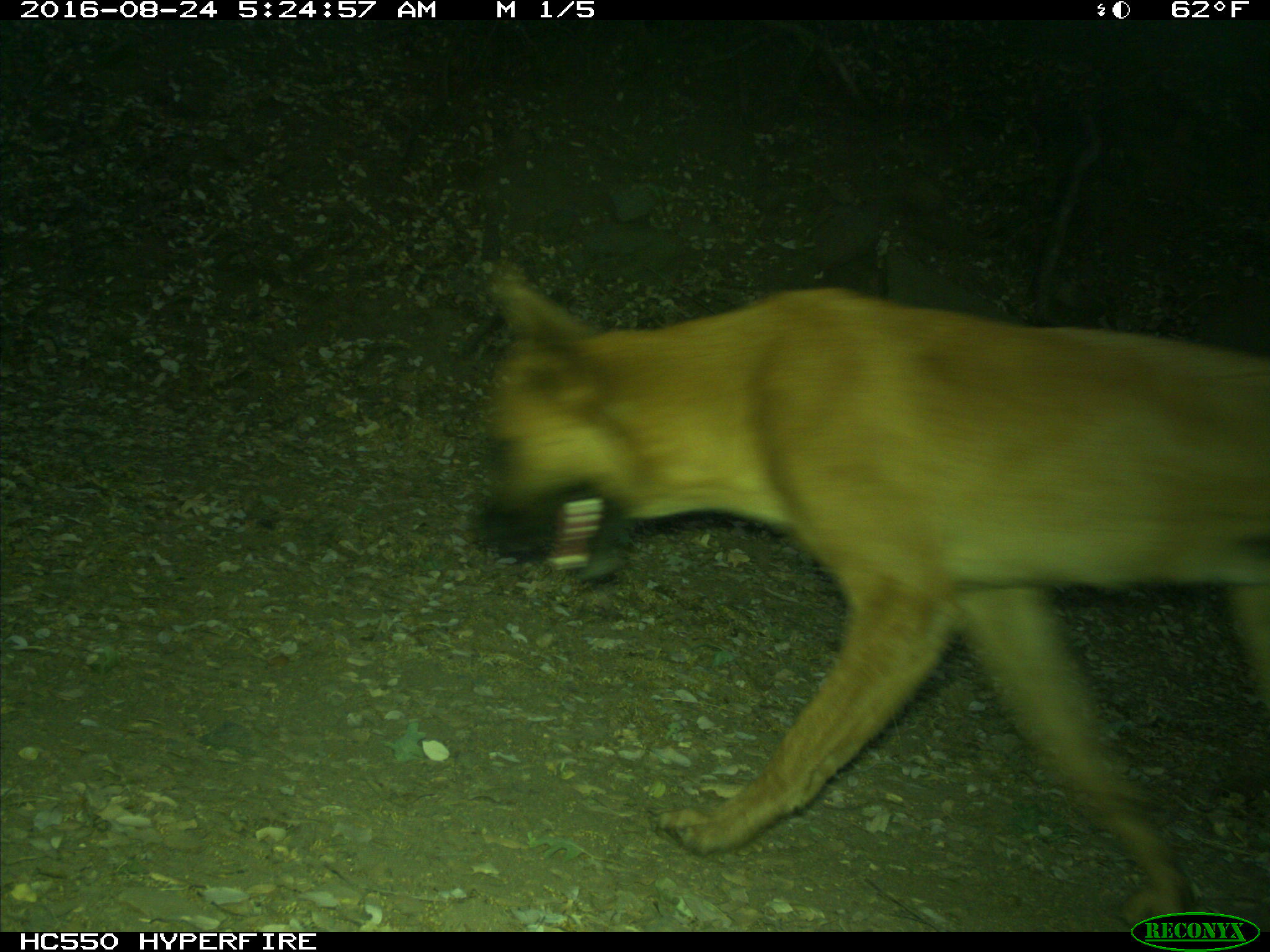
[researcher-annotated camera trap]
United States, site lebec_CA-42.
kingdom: Animalia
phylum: Chordata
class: Mammalia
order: Carnivora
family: Canidae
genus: Canis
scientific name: Canis familiaris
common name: domestic dog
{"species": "Canis familiaris (domestic dog)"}